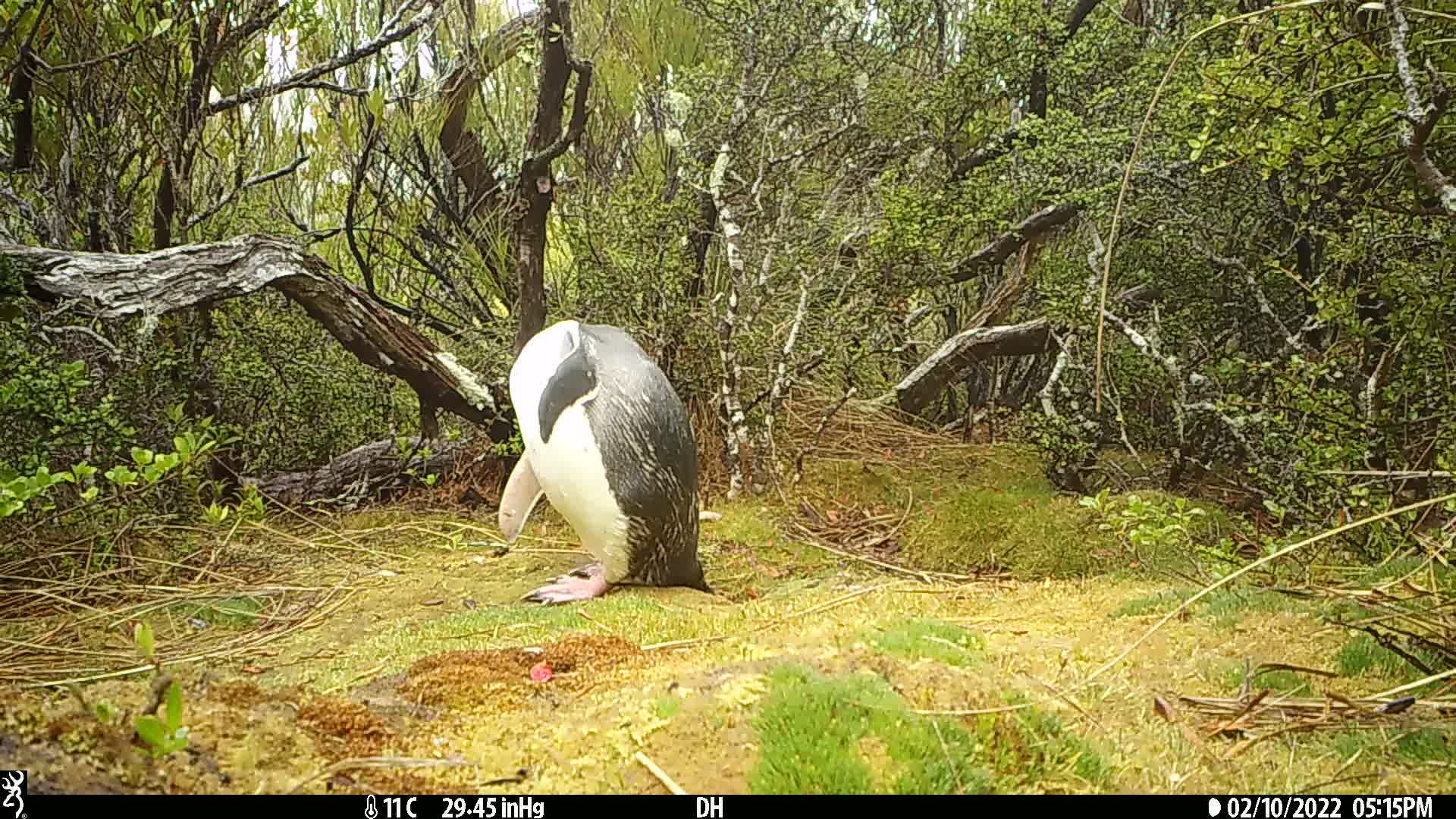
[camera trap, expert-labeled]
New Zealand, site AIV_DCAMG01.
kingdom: Animalia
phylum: Chordata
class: Aves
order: Sphenisciformes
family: Spheniscidae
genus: Megadyptes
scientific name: Megadyptes antipodes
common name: yellow-eyed penguin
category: yellow eyed penguin